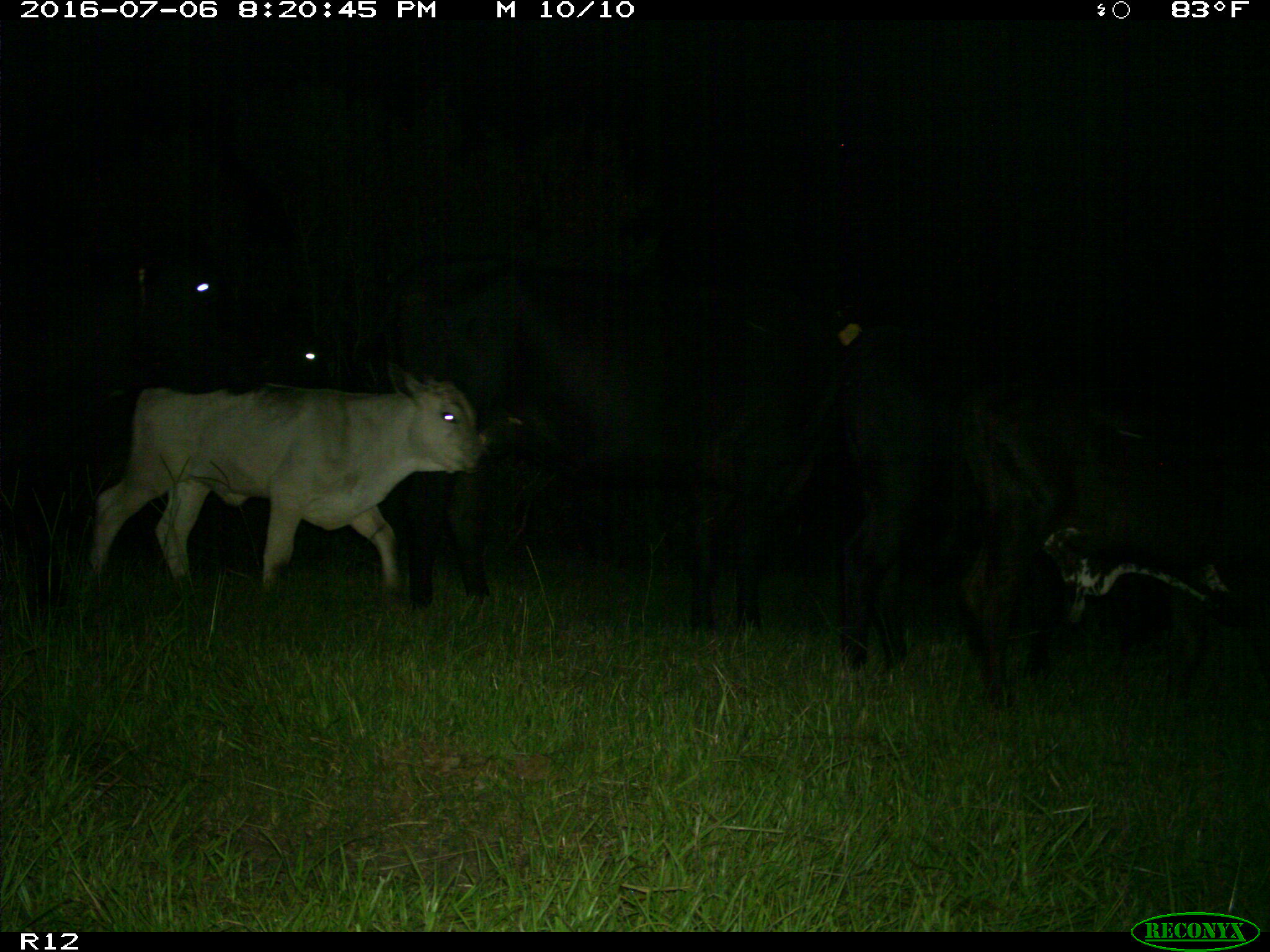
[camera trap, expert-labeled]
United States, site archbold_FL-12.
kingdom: Animalia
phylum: Chordata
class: Mammalia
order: Artiodactyla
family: Bovidae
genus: Bos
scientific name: Bos taurus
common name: domestic cow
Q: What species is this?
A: Bos taurus (domestic cow).